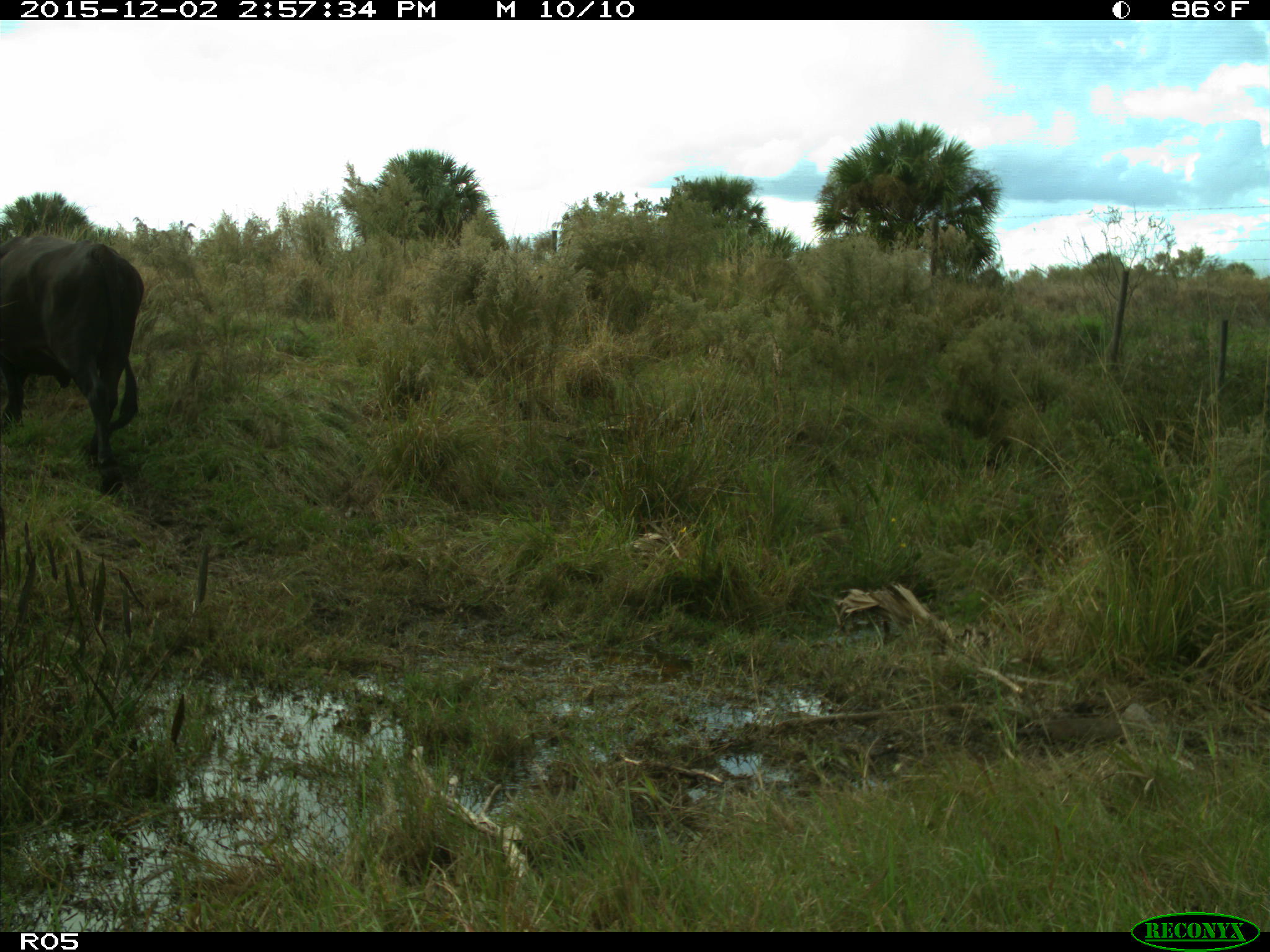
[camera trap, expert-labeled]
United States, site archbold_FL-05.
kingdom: Animalia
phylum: Chordata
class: Mammalia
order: Artiodactyla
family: Bovidae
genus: Bos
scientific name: Bos taurus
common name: domestic cow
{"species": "Bos taurus (domestic cow)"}